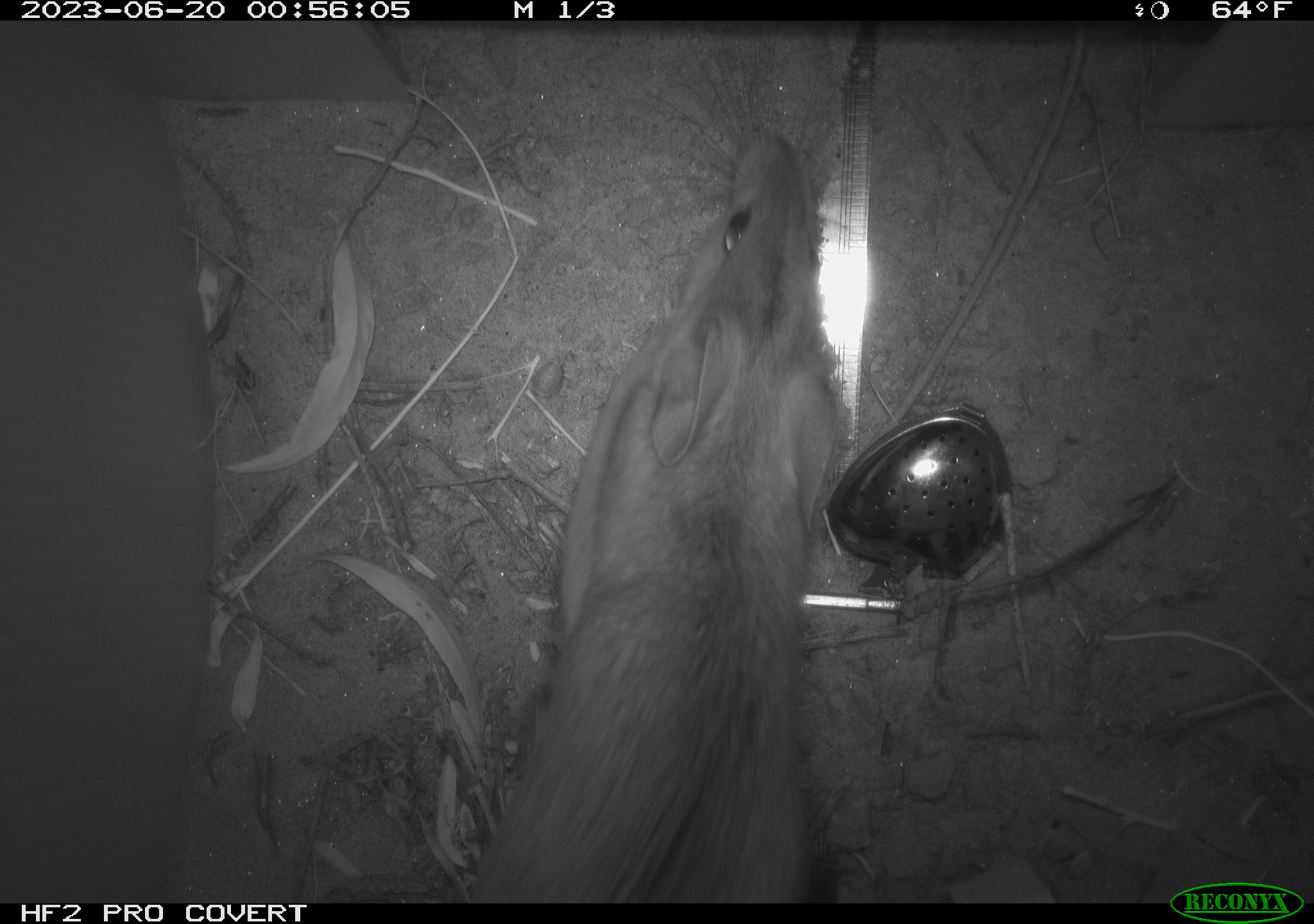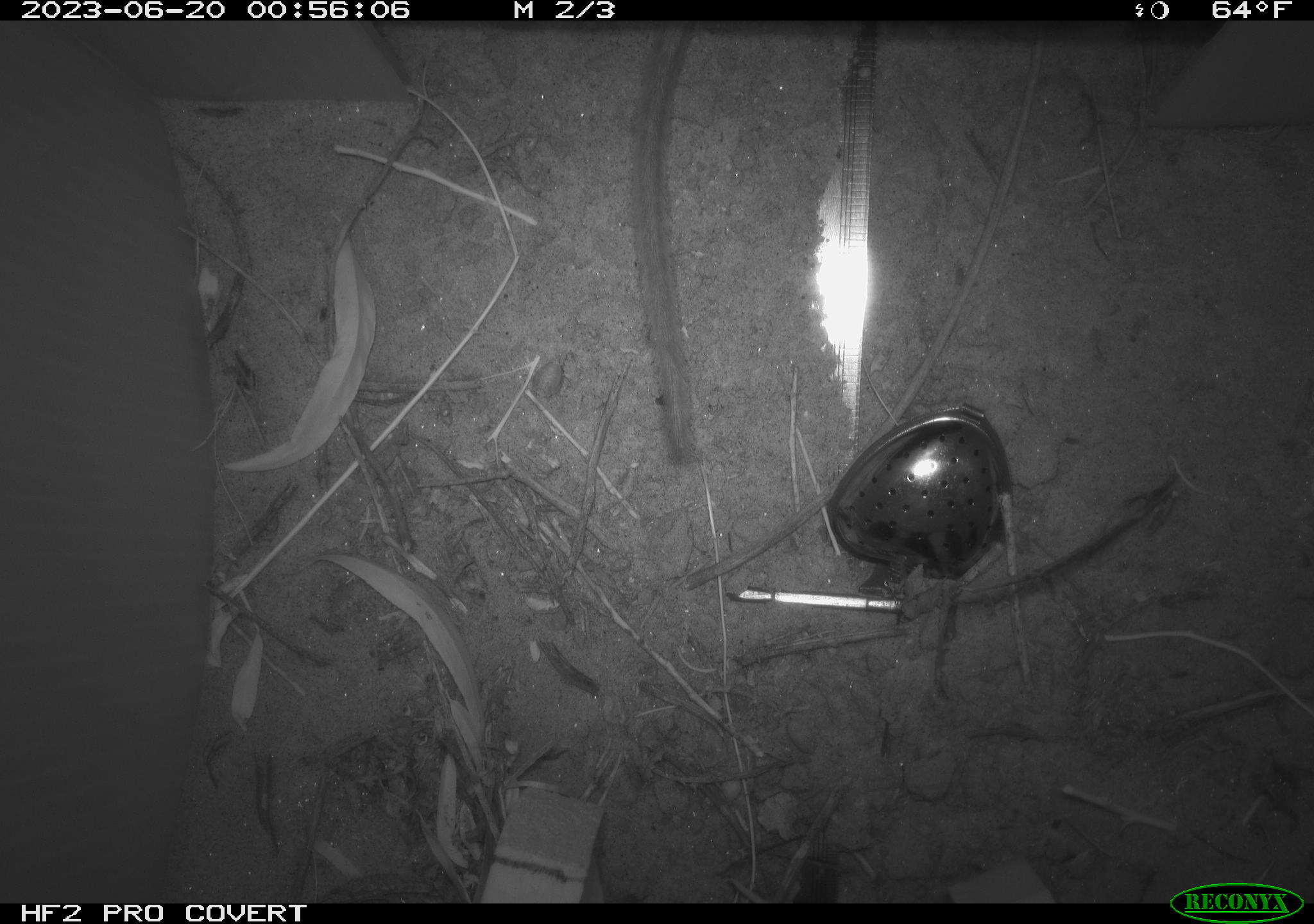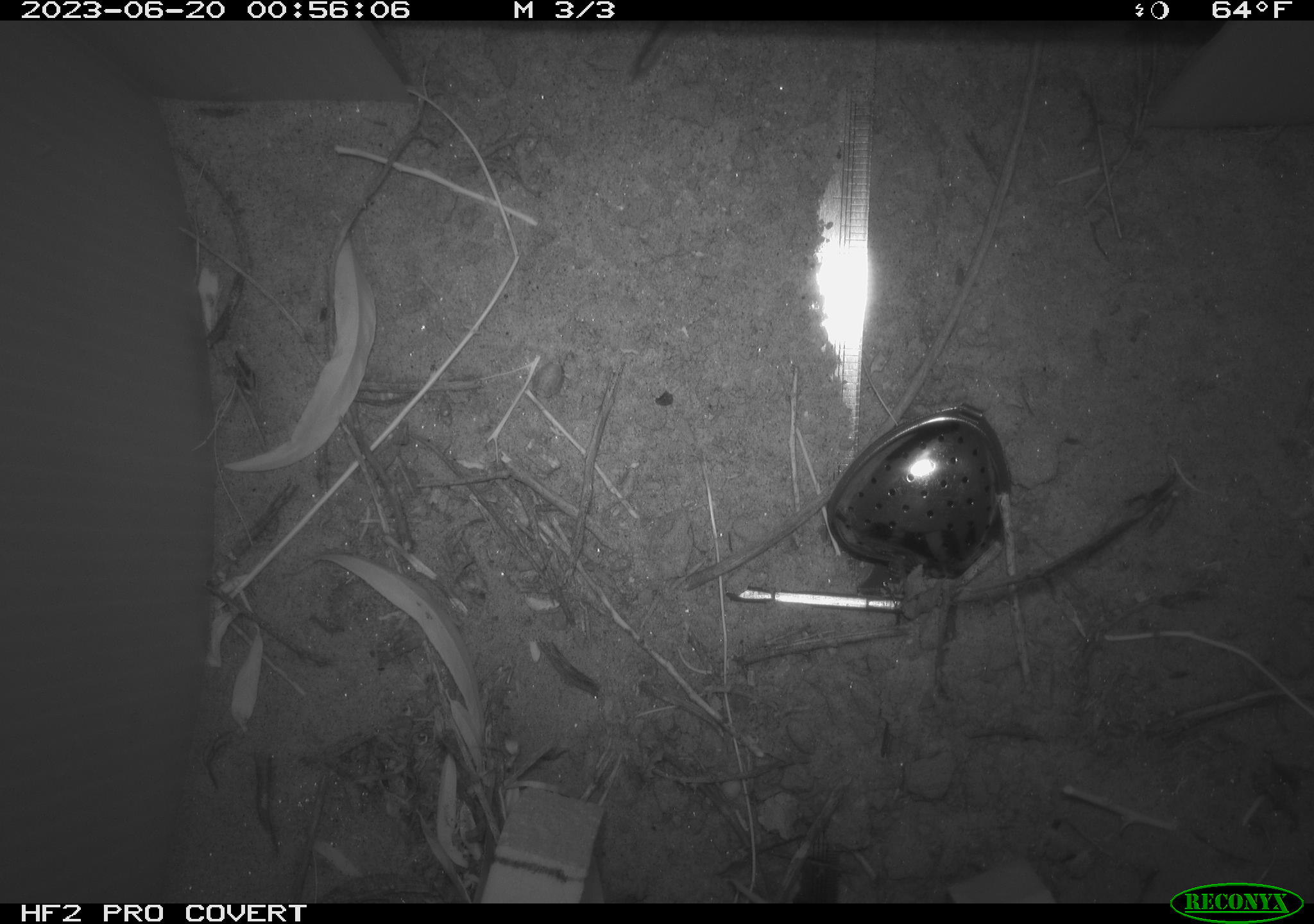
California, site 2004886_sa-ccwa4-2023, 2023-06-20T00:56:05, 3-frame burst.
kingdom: Animalia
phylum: Chordata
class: Mammalia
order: Rodentia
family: Cricetidae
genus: Neotoma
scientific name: Neotoma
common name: pack rat or woodrat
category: neotoma species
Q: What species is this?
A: Neotoma species (pack rat or woodrat) (Neotoma).